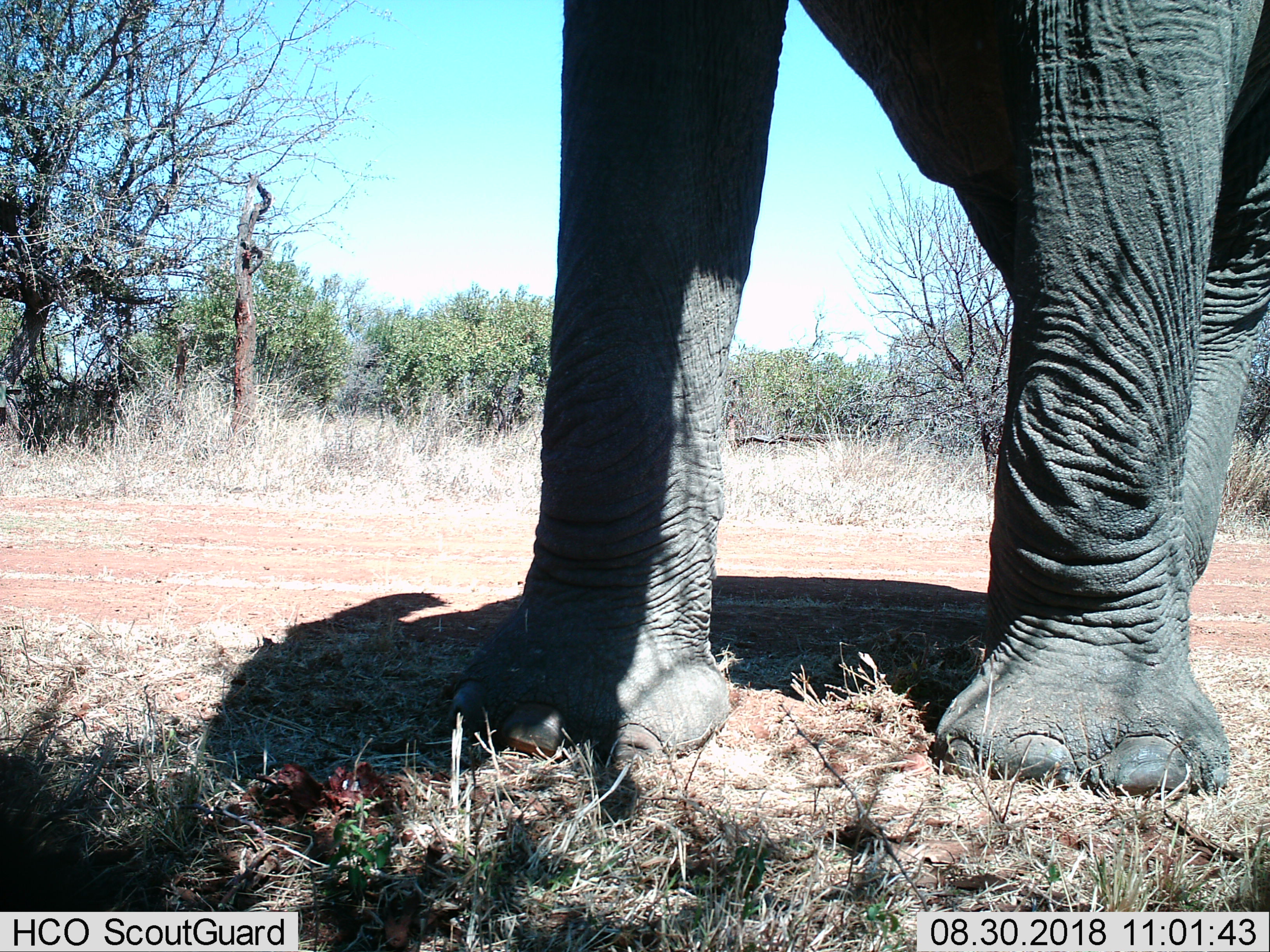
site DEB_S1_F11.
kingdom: Animalia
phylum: Chordata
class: Mammalia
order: Proboscidea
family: Elephantidae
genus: Loxodonta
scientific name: Loxodonta africana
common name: african bush elephant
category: elephant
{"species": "elephant (african bush elephant) (Loxodonta africana)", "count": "1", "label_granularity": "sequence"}